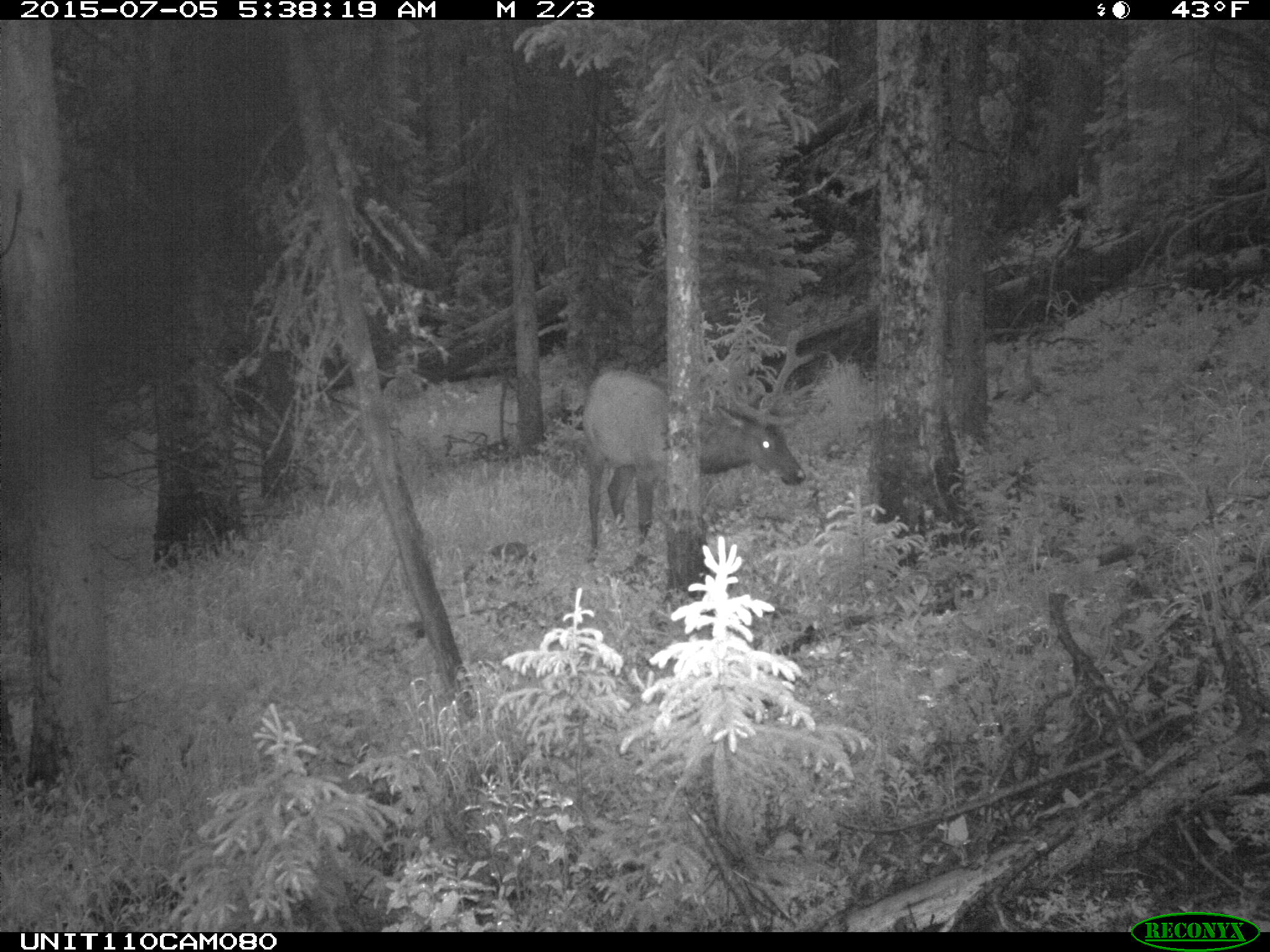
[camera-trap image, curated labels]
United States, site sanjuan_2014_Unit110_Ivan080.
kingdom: Animalia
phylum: Chordata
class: Mammalia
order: Artiodactyla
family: Cervidae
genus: Cervus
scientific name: Cervus elaphus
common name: red deer